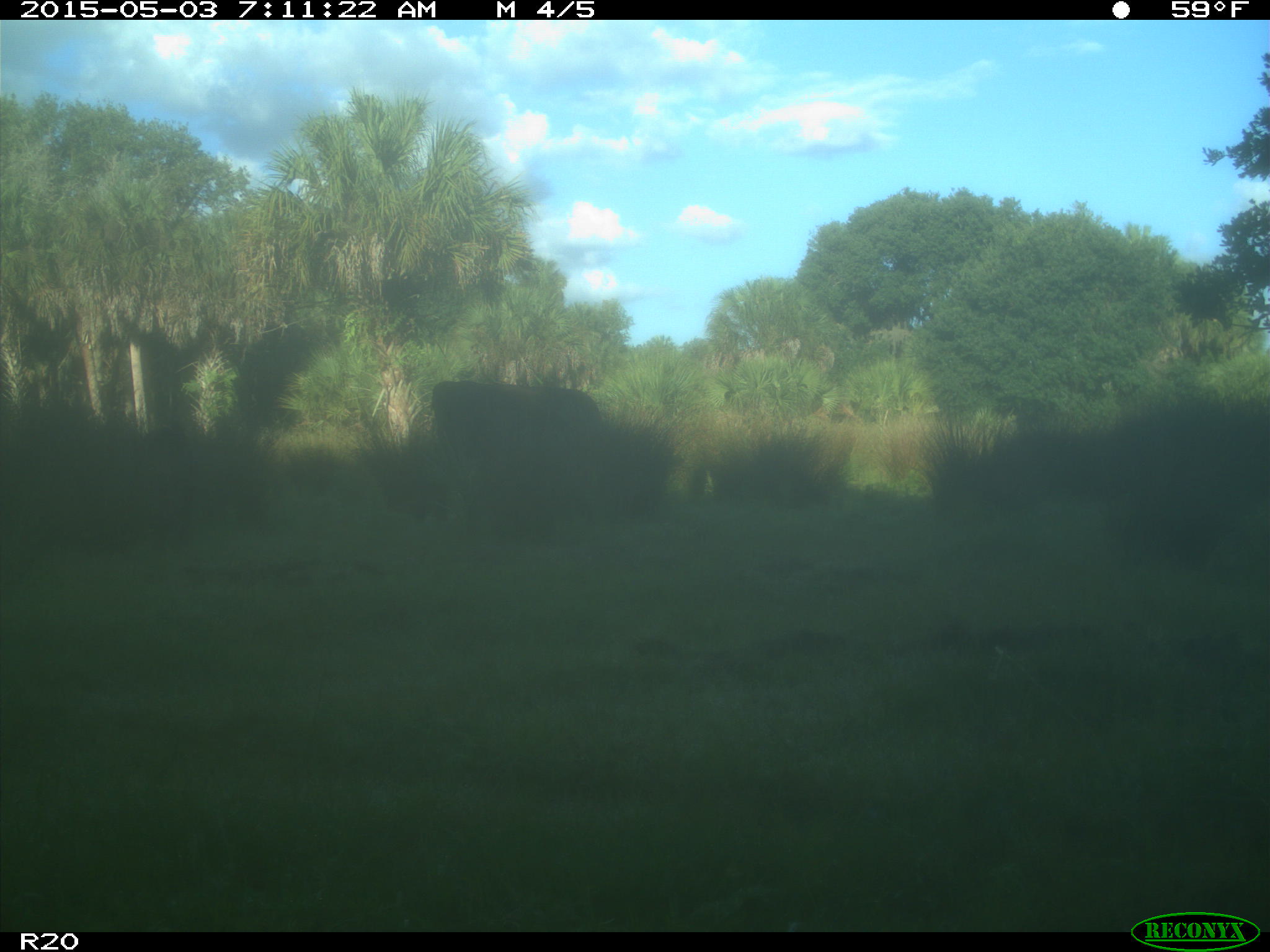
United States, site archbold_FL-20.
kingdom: Animalia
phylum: Chordata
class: Mammalia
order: Artiodactyla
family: Bovidae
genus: Bos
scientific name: Bos taurus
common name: domestic cow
Bos taurus (domestic cow).